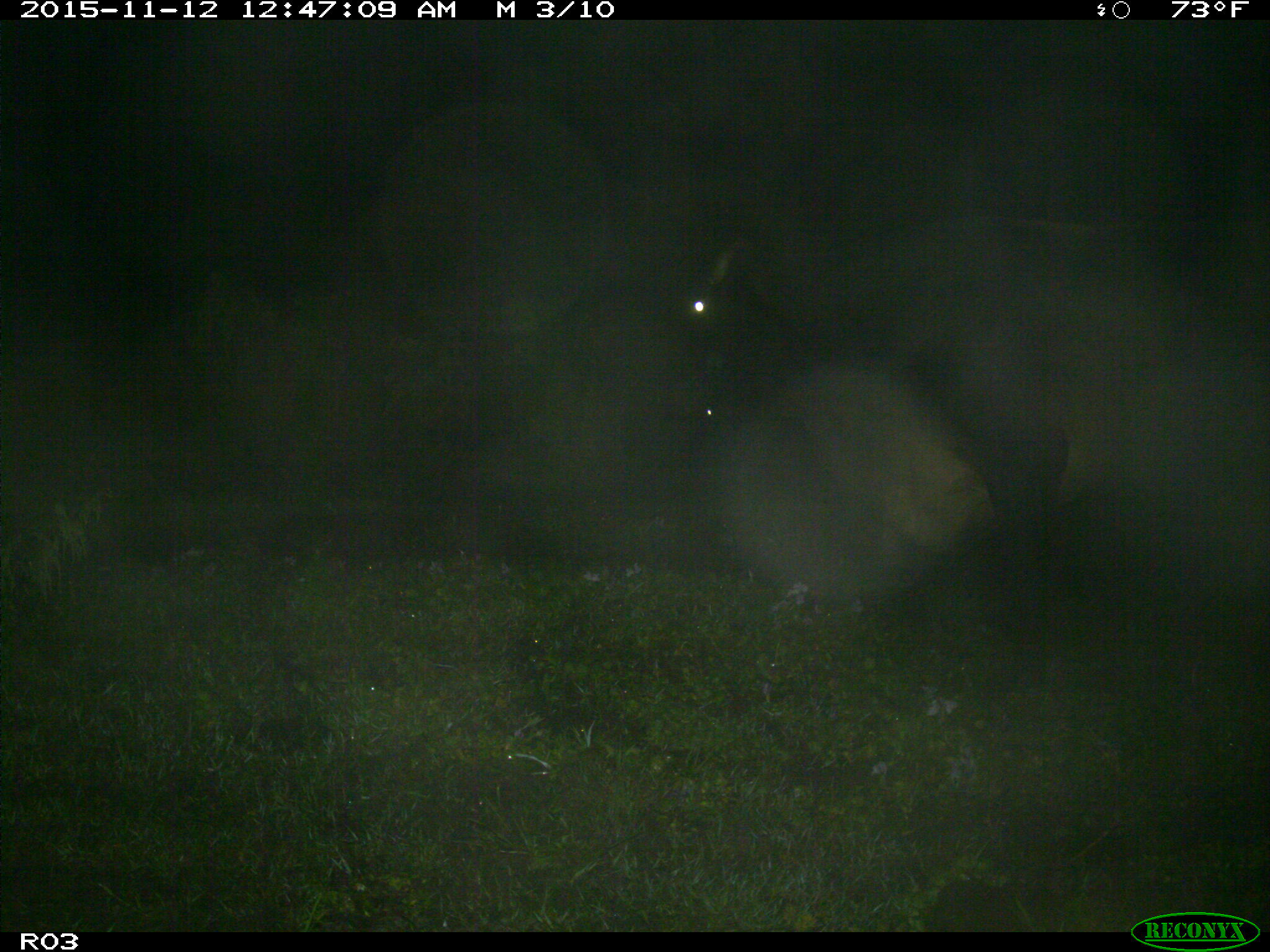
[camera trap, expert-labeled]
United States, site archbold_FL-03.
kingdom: Animalia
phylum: Chordata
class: Mammalia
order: Artiodactyla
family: Bovidae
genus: Bos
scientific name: Bos taurus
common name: domestic cow